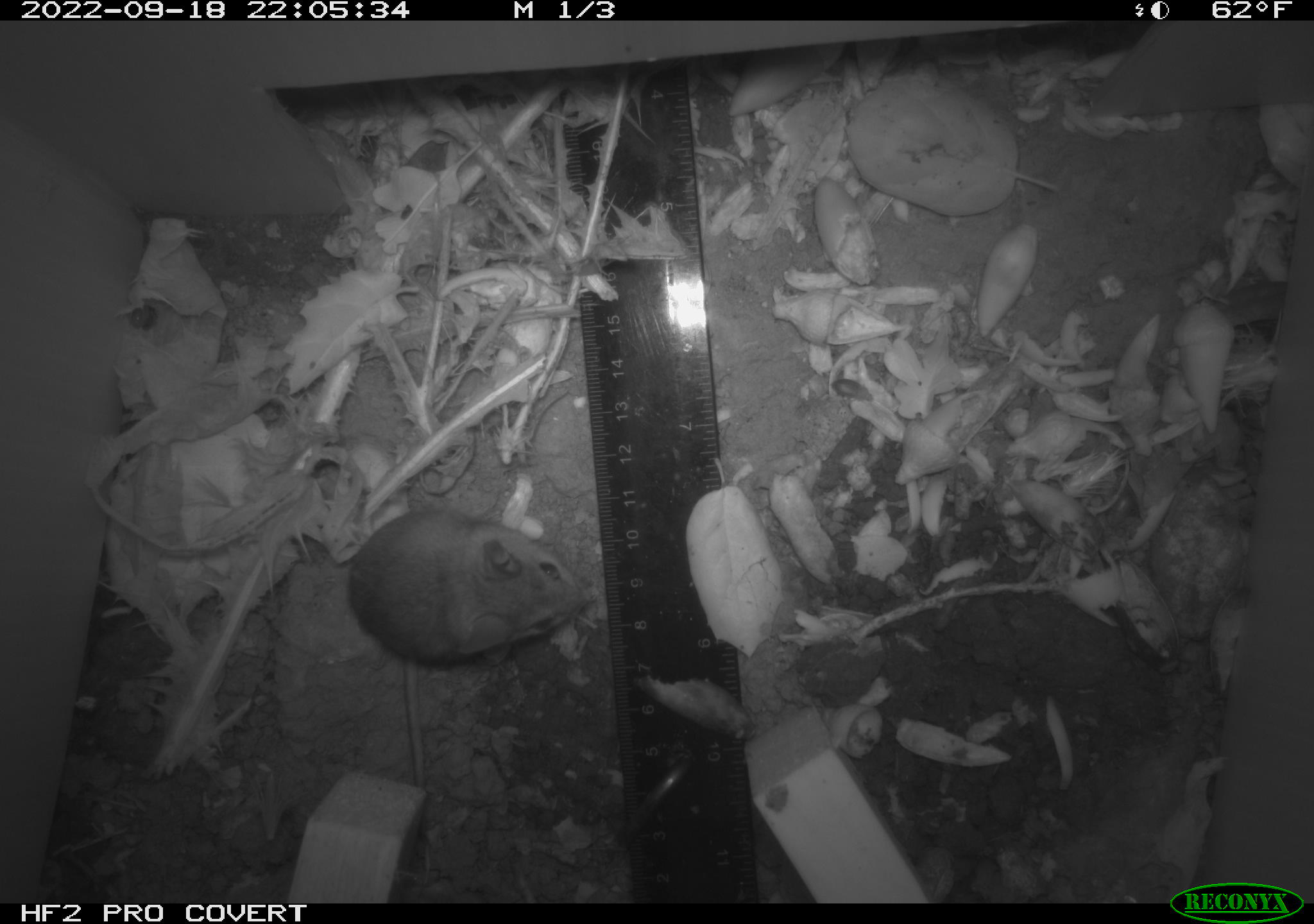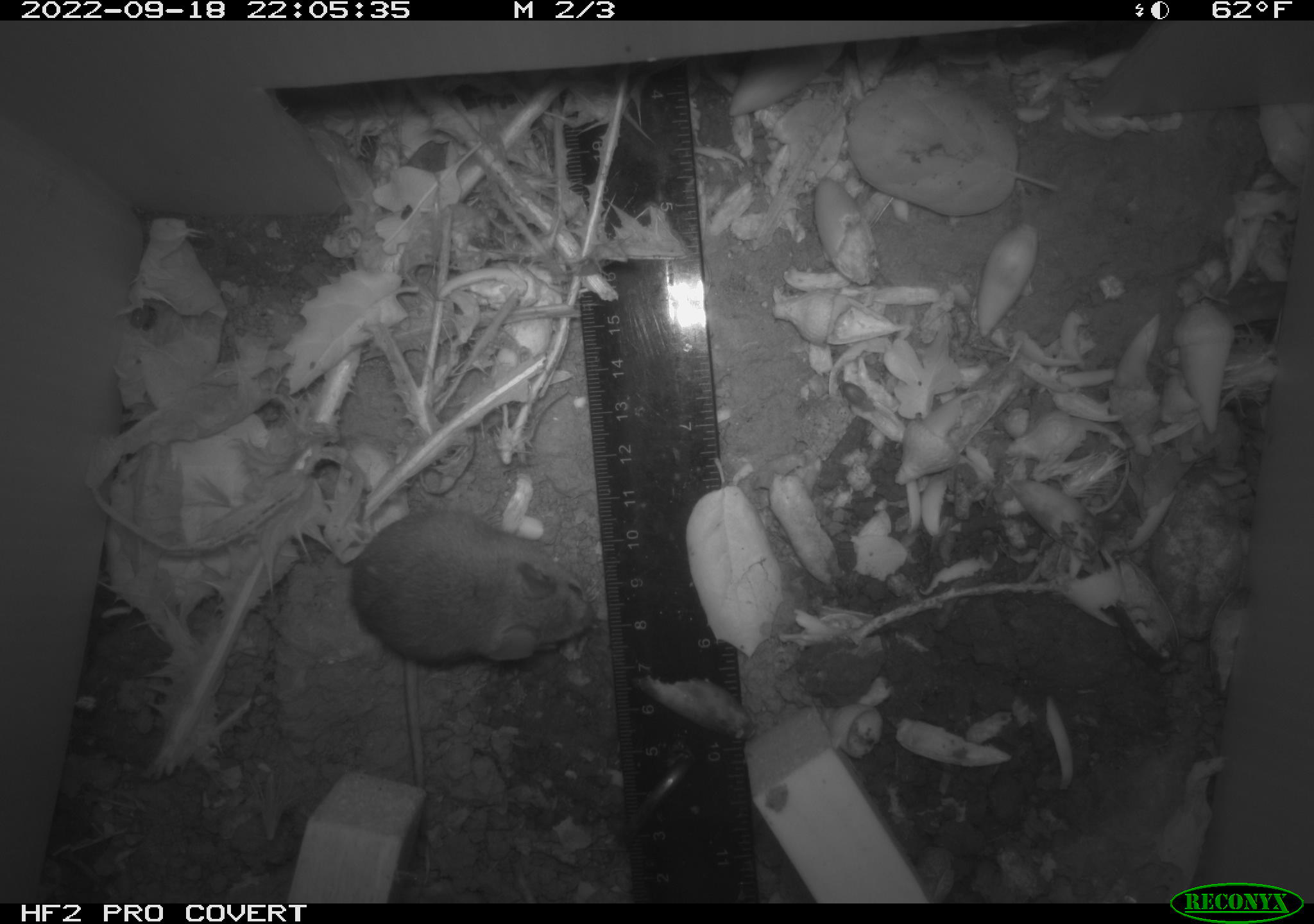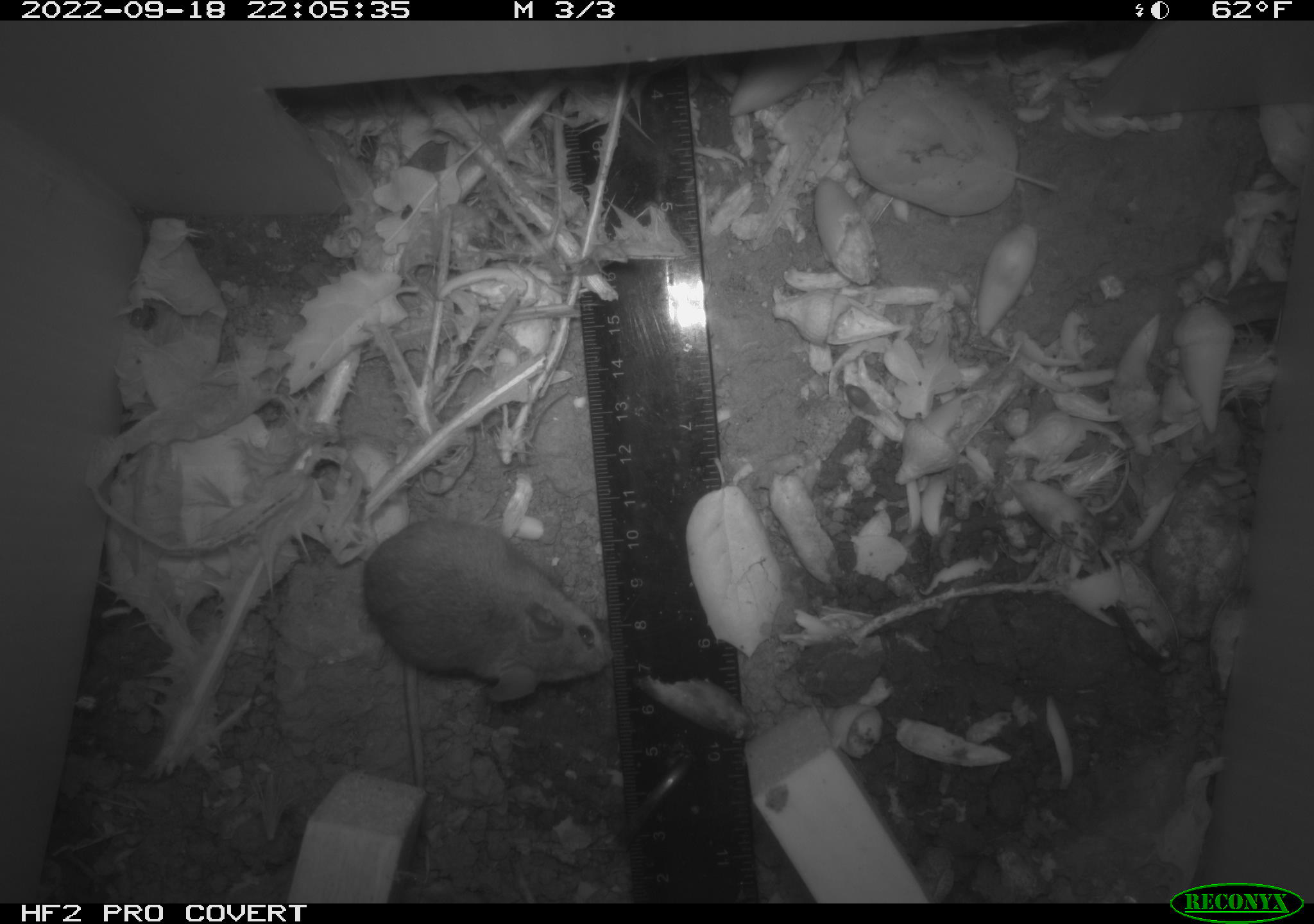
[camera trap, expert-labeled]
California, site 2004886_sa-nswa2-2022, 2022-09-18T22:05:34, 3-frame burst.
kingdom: Animalia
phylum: Chordata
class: Mammalia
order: Rodentia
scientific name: Rodentia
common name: mouse species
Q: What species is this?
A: Mouse species (Rodentia).